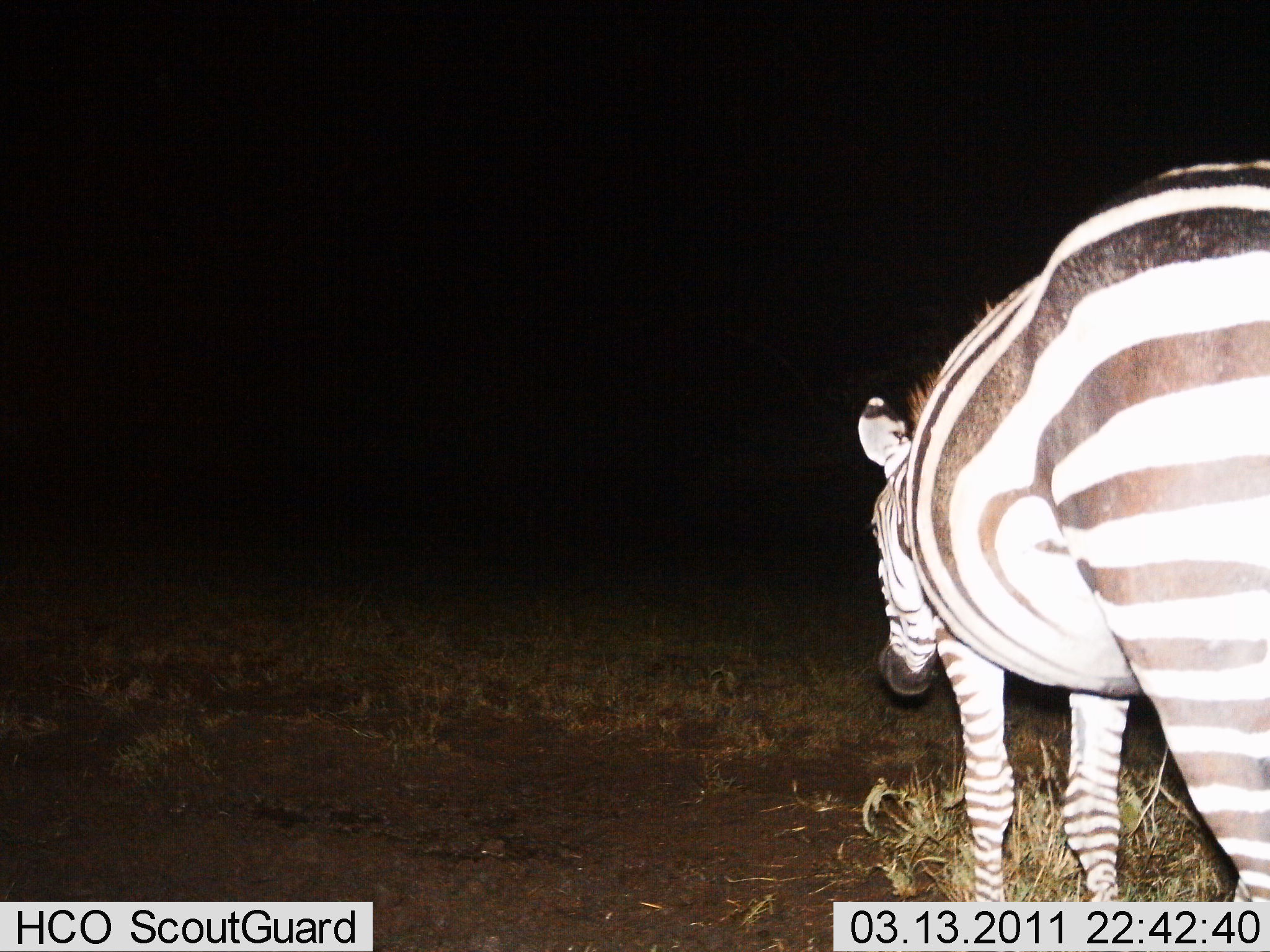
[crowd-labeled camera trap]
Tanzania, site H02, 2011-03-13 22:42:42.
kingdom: Animalia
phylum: Chordata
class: Mammalia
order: Perissodactyla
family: Equidae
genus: Equus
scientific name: Equus quagga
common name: plains zebra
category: zebra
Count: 1.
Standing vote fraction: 64%.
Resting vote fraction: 0%.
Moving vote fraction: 36%.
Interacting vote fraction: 0%.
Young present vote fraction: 0%.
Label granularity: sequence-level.